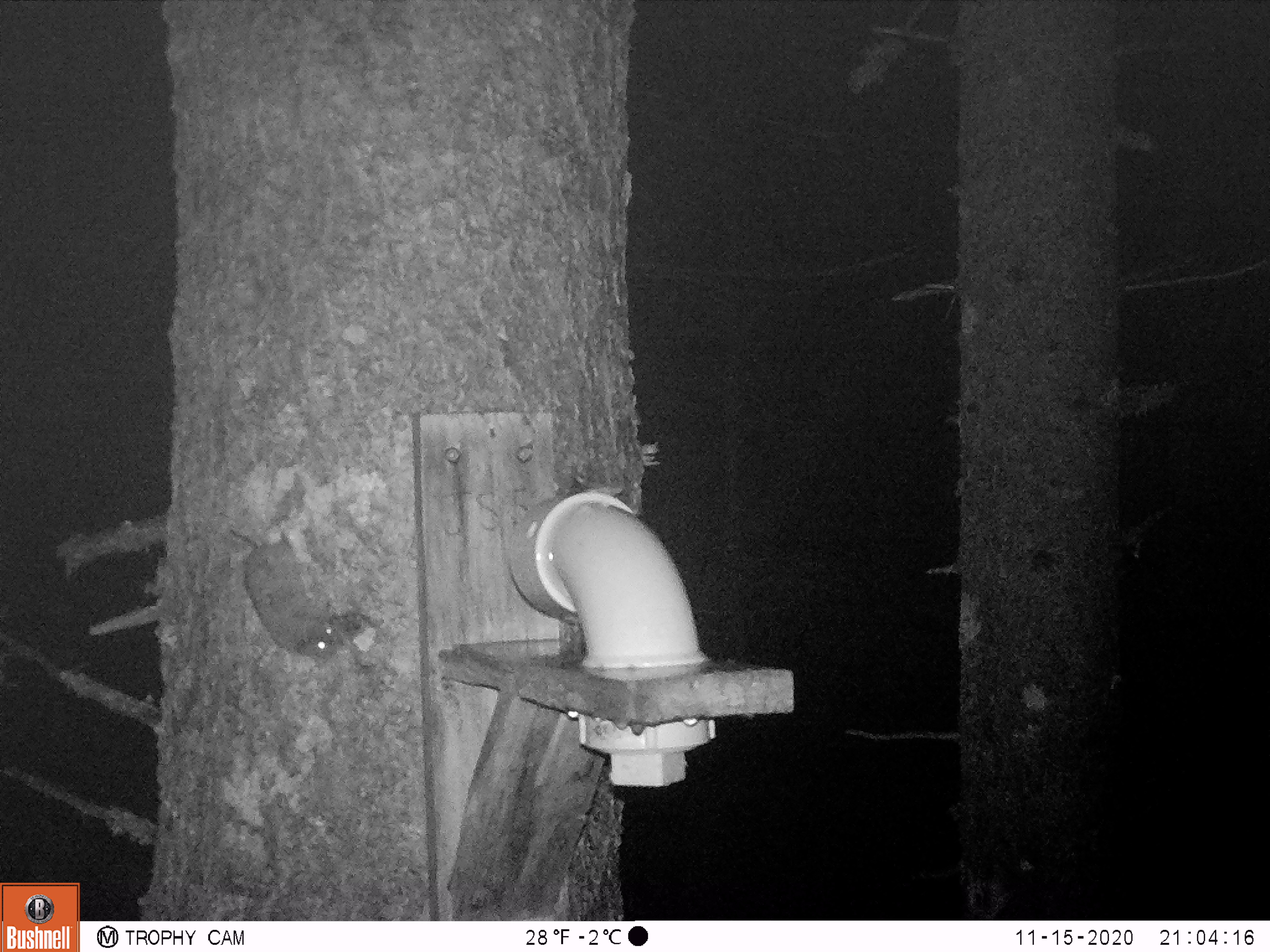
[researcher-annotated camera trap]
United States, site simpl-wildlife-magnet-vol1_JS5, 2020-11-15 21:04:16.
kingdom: Animalia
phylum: Chordata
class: Mammalia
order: Rodentia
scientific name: Rodentia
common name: mouse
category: mouse sp.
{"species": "mouse sp. (mouse) (Rodentia)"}